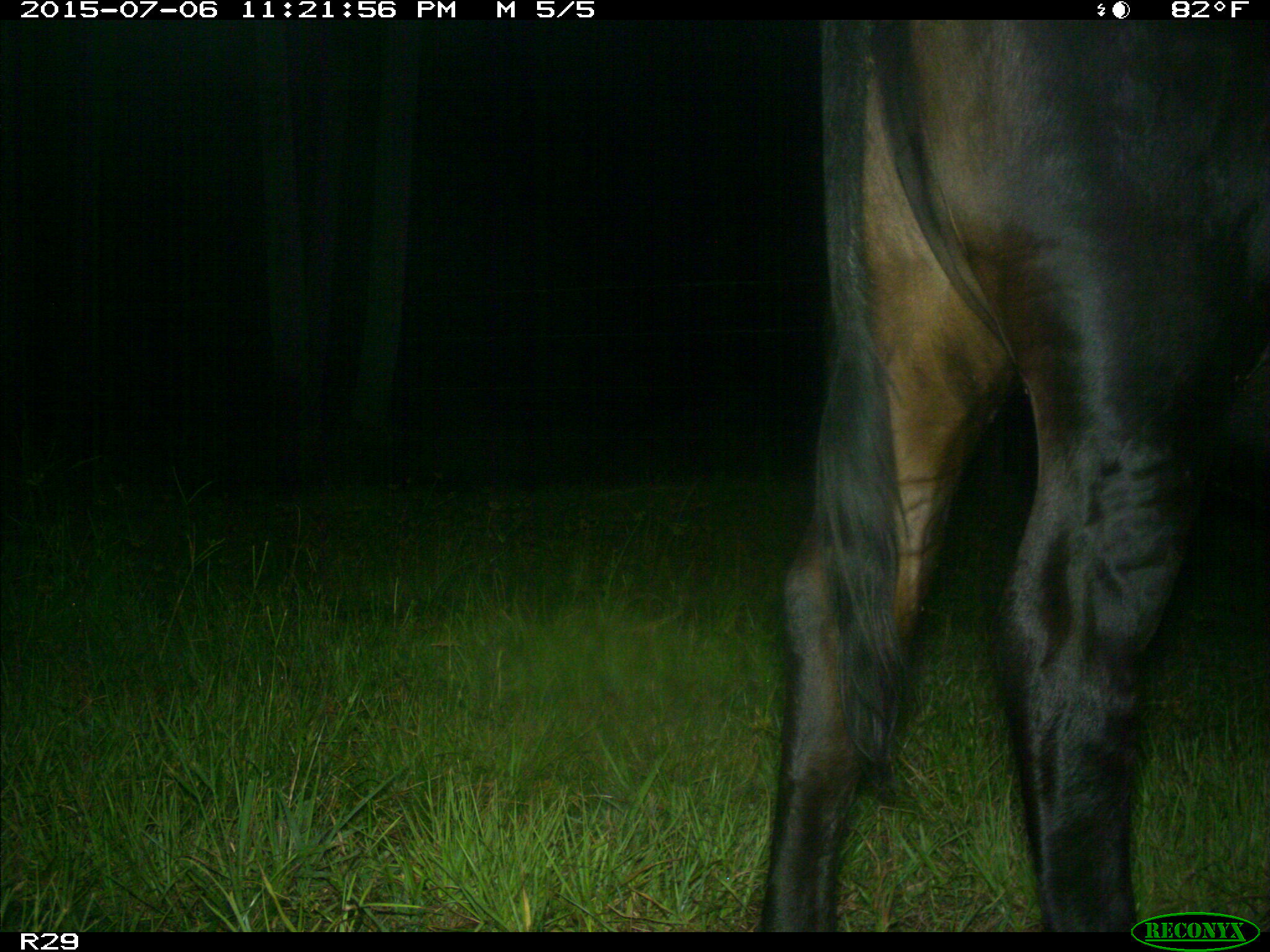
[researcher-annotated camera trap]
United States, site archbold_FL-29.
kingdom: Animalia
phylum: Chordata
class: Mammalia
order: Artiodactyla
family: Bovidae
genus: Bos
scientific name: Bos taurus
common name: domestic cow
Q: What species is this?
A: Bos taurus (domestic cow).